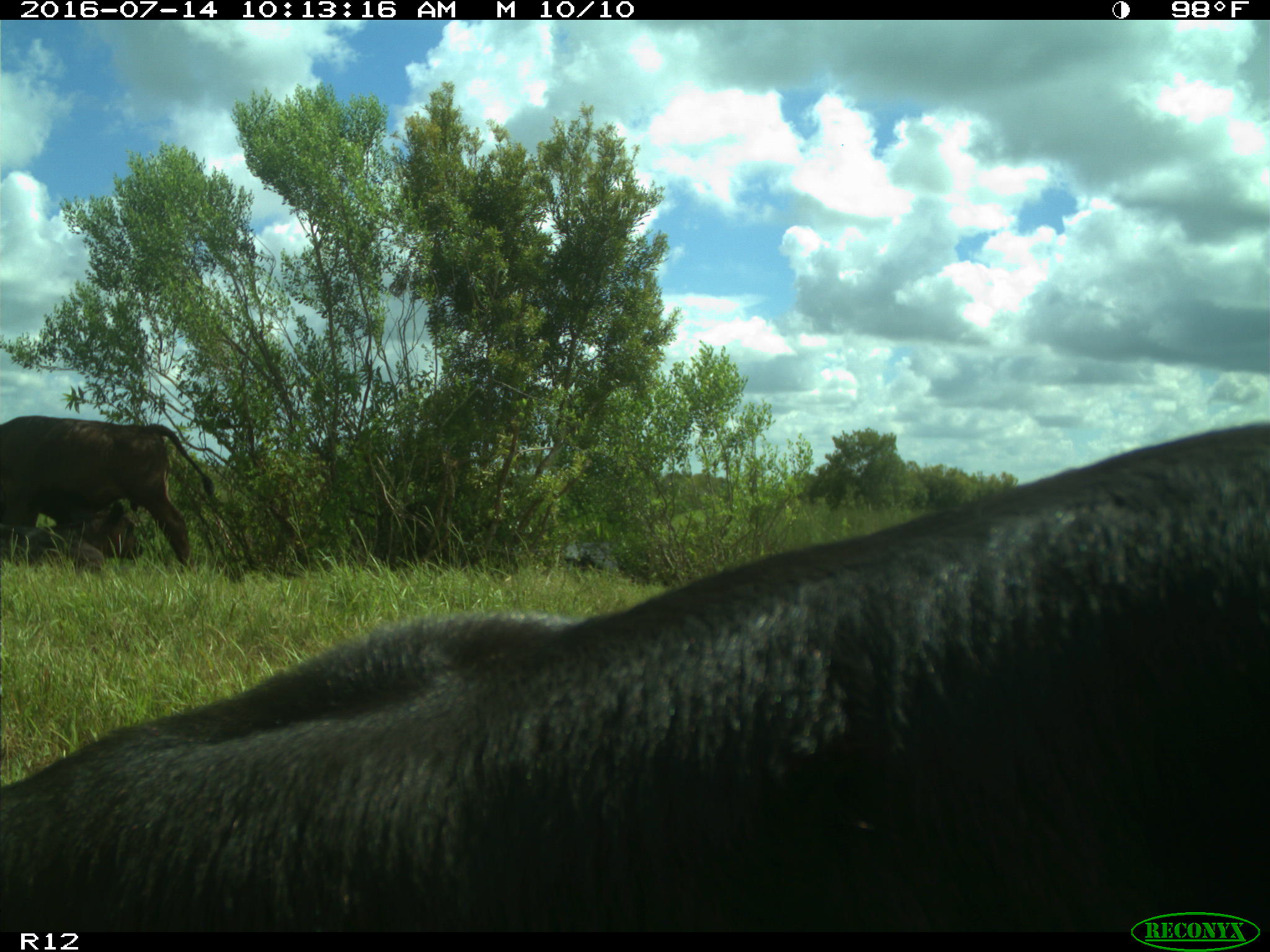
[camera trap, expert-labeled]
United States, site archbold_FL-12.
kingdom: Animalia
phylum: Chordata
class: Mammalia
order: Artiodactyla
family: Bovidae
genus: Bos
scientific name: Bos taurus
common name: domestic cow